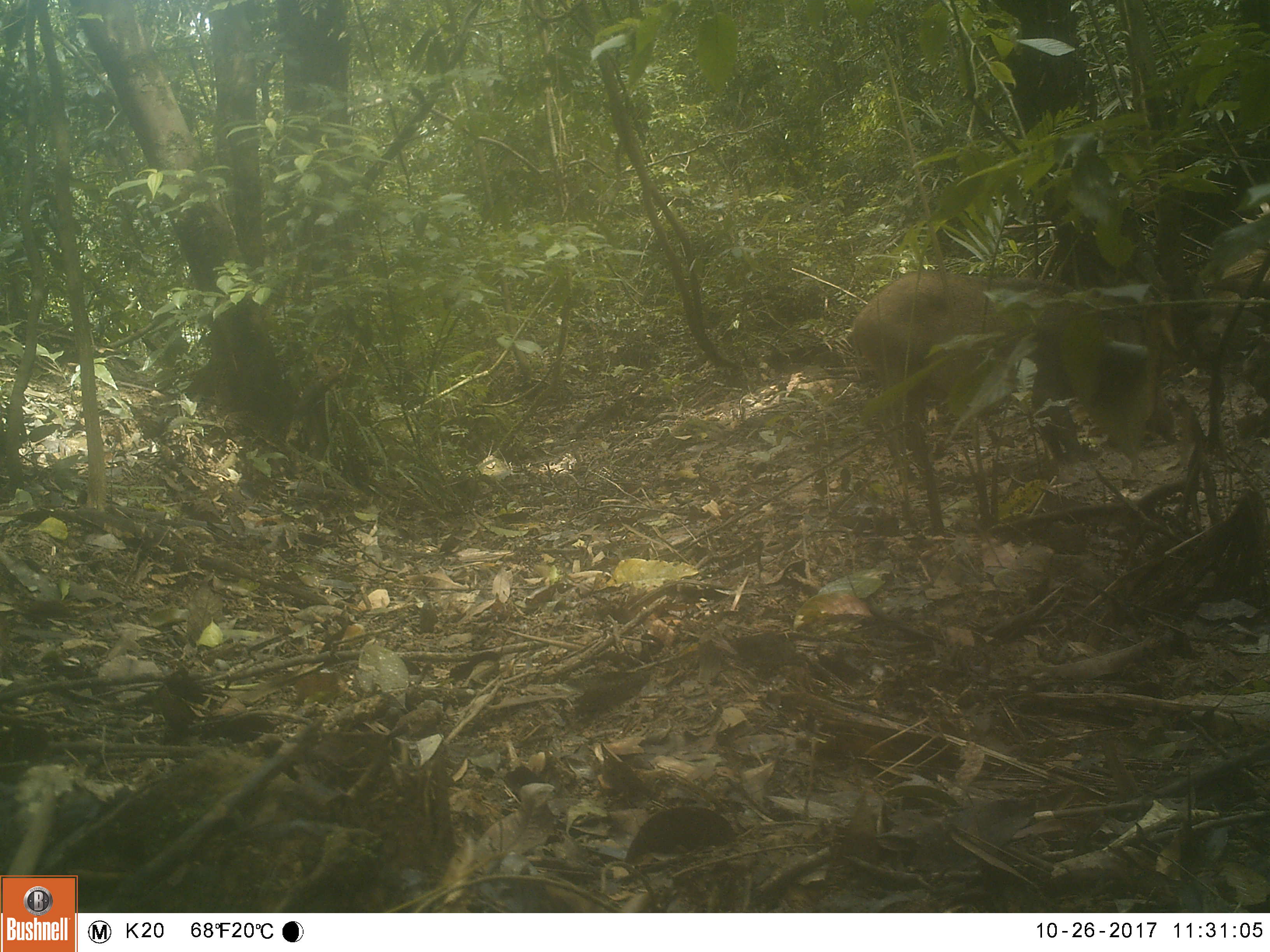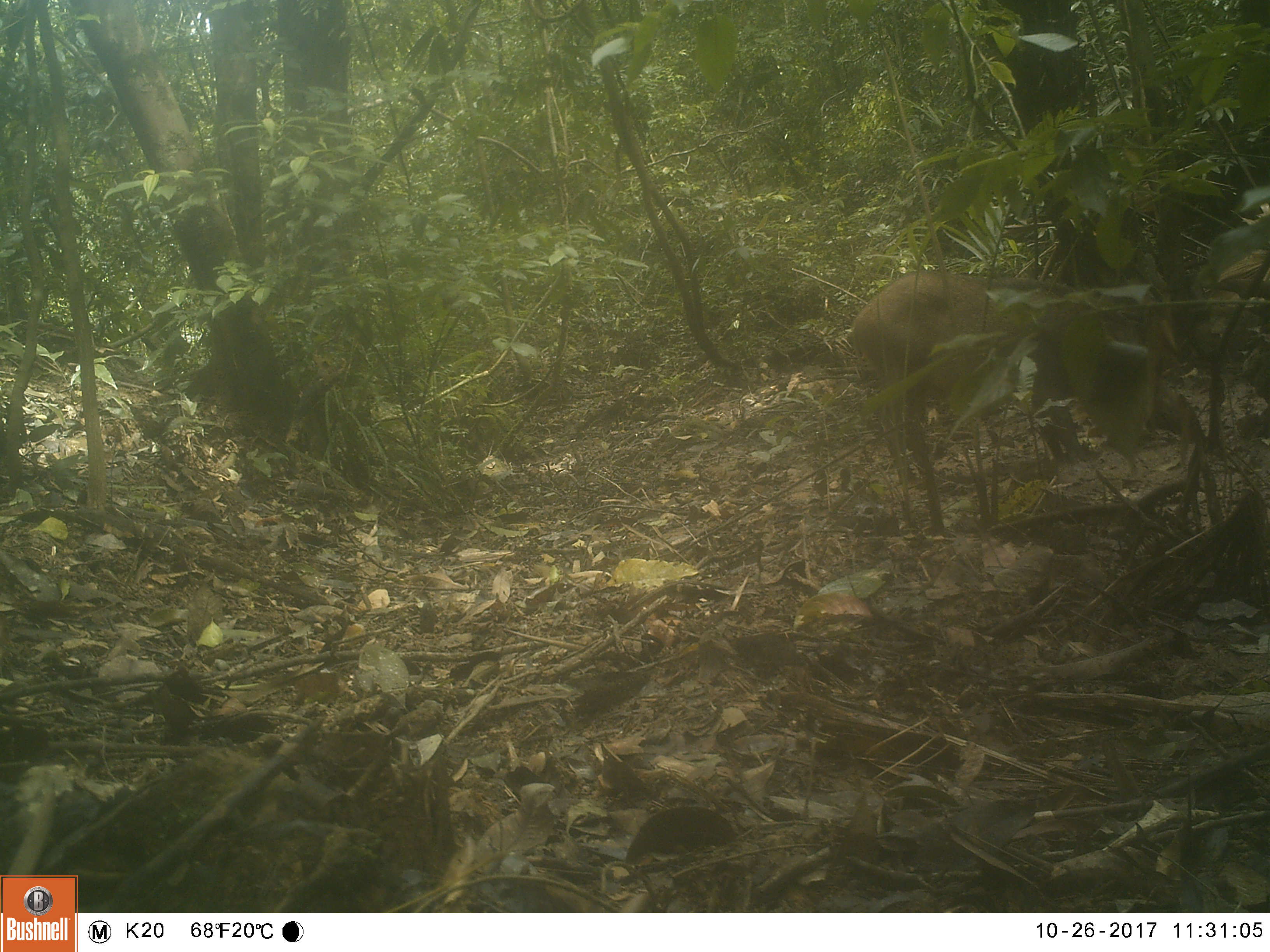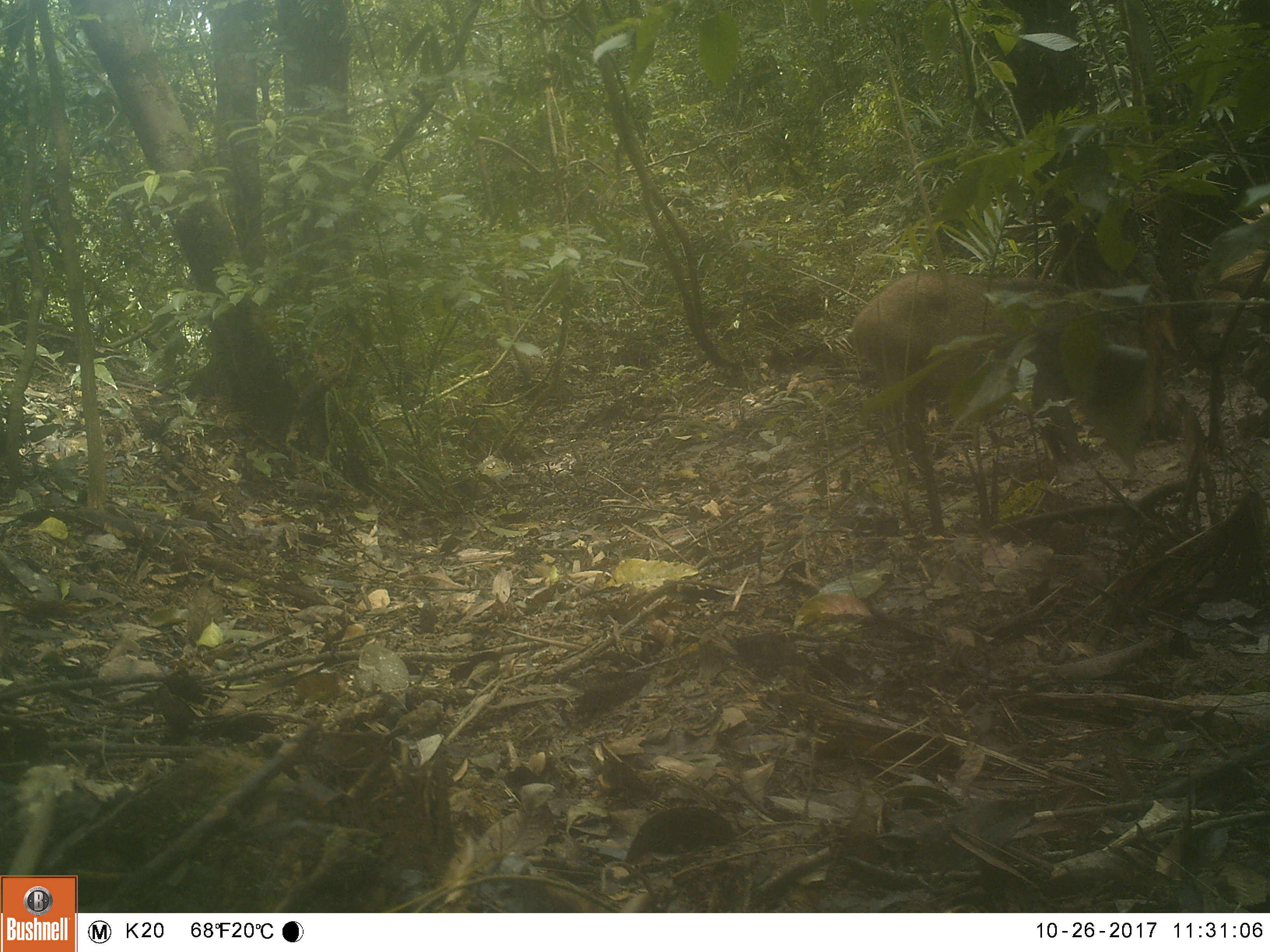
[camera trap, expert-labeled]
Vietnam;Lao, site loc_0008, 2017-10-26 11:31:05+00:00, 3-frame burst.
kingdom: Animalia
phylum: Chordata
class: Mammalia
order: Artiodactyla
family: Suidae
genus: Sus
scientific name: Sus scrofa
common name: eurasian wild pig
Eurasian wild pig (Sus scrofa). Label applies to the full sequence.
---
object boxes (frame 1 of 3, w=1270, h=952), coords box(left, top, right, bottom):
eurasian wild pig: box(853, 270, 1178, 482)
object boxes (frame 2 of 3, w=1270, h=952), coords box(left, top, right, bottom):
eurasian wild pig: box(852, 269, 1206, 484)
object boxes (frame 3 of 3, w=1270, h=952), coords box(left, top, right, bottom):
eurasian wild pig: box(851, 268, 1184, 483)